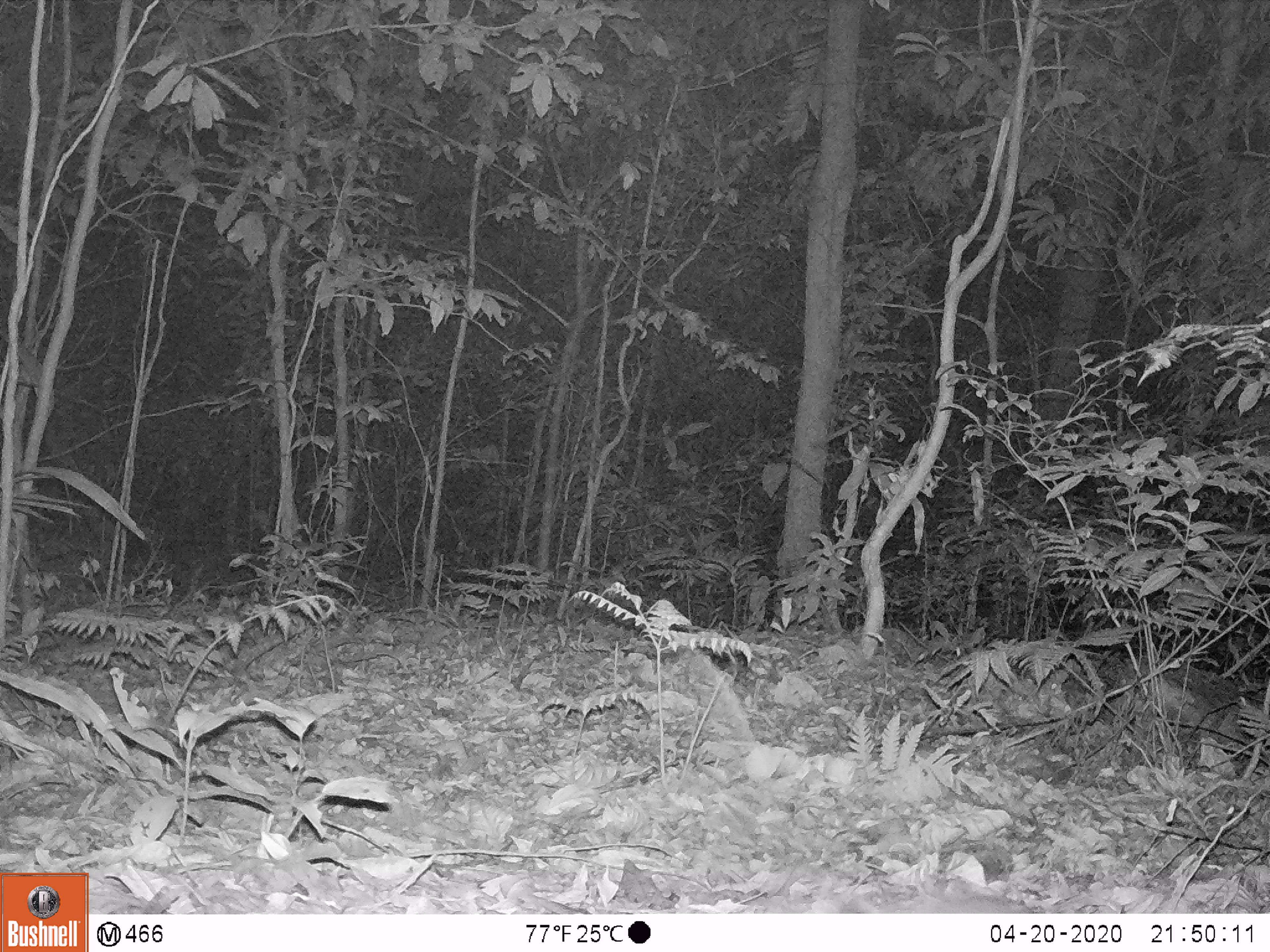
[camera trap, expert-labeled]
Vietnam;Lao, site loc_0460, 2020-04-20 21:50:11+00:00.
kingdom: Animalia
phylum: Chordata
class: Mammalia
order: Rodentia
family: Muridae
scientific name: Muridae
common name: old-world mice and rats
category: unidentified murid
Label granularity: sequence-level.